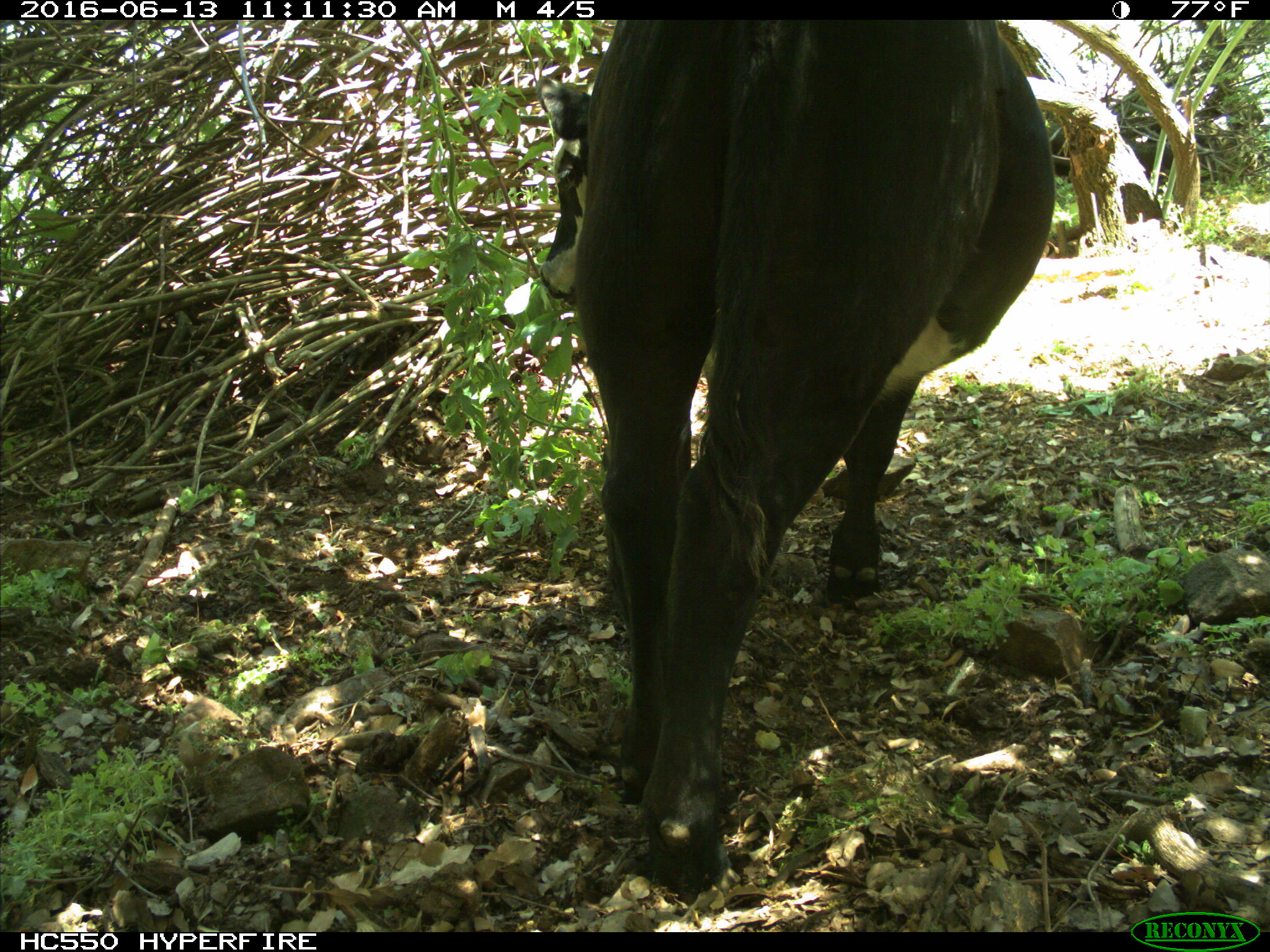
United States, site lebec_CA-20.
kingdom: Animalia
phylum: Chordata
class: Mammalia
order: Artiodactyla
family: Bovidae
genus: Bos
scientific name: Bos taurus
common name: domestic cow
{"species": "Bos taurus (domestic cow)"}